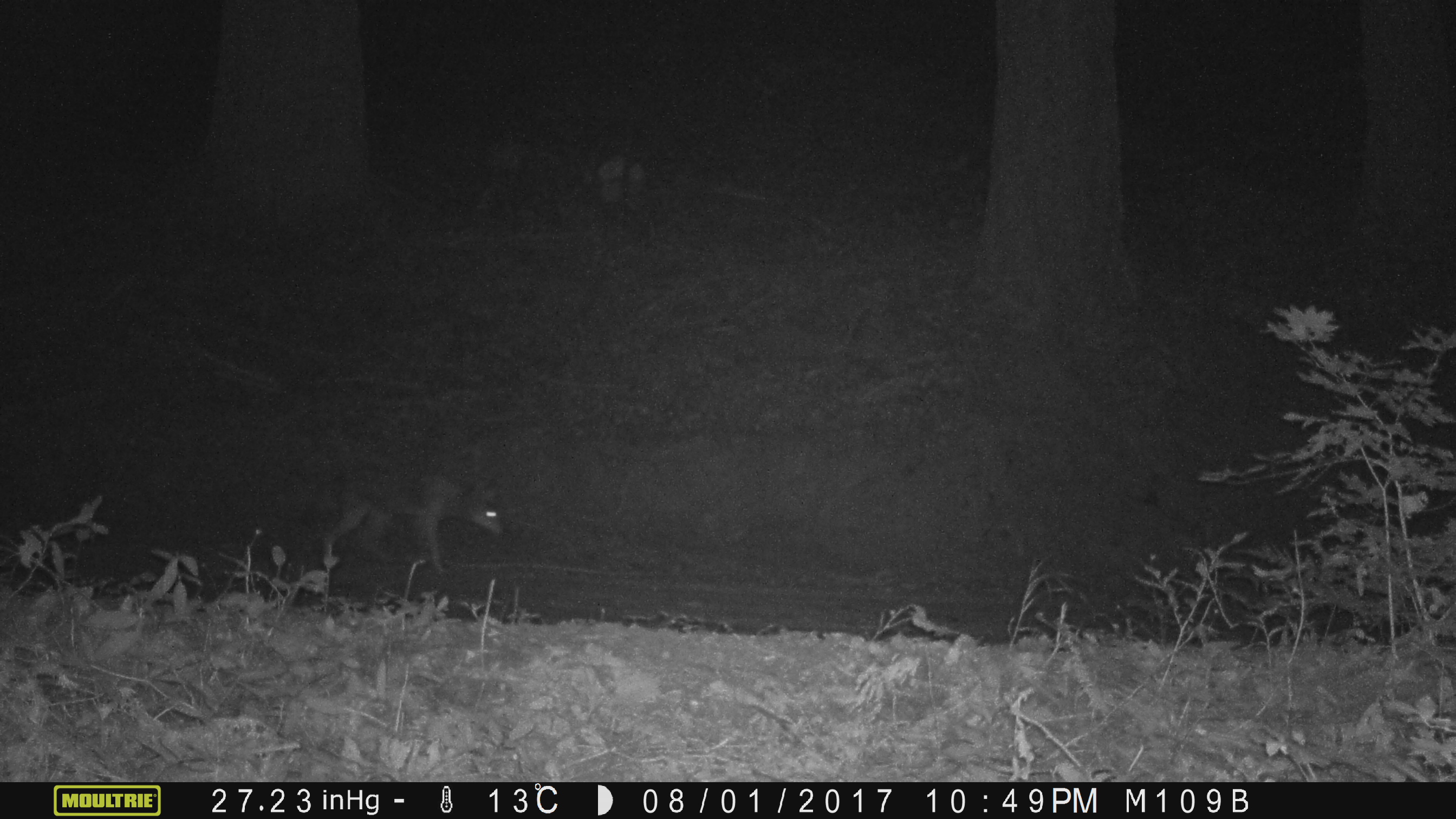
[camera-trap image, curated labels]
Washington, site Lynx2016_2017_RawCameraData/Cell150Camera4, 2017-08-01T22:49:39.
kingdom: Animalia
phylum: Chordata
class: Mammalia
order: Carnivora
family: Canidae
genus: Canis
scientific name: Canis latrans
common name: coyote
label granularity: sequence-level